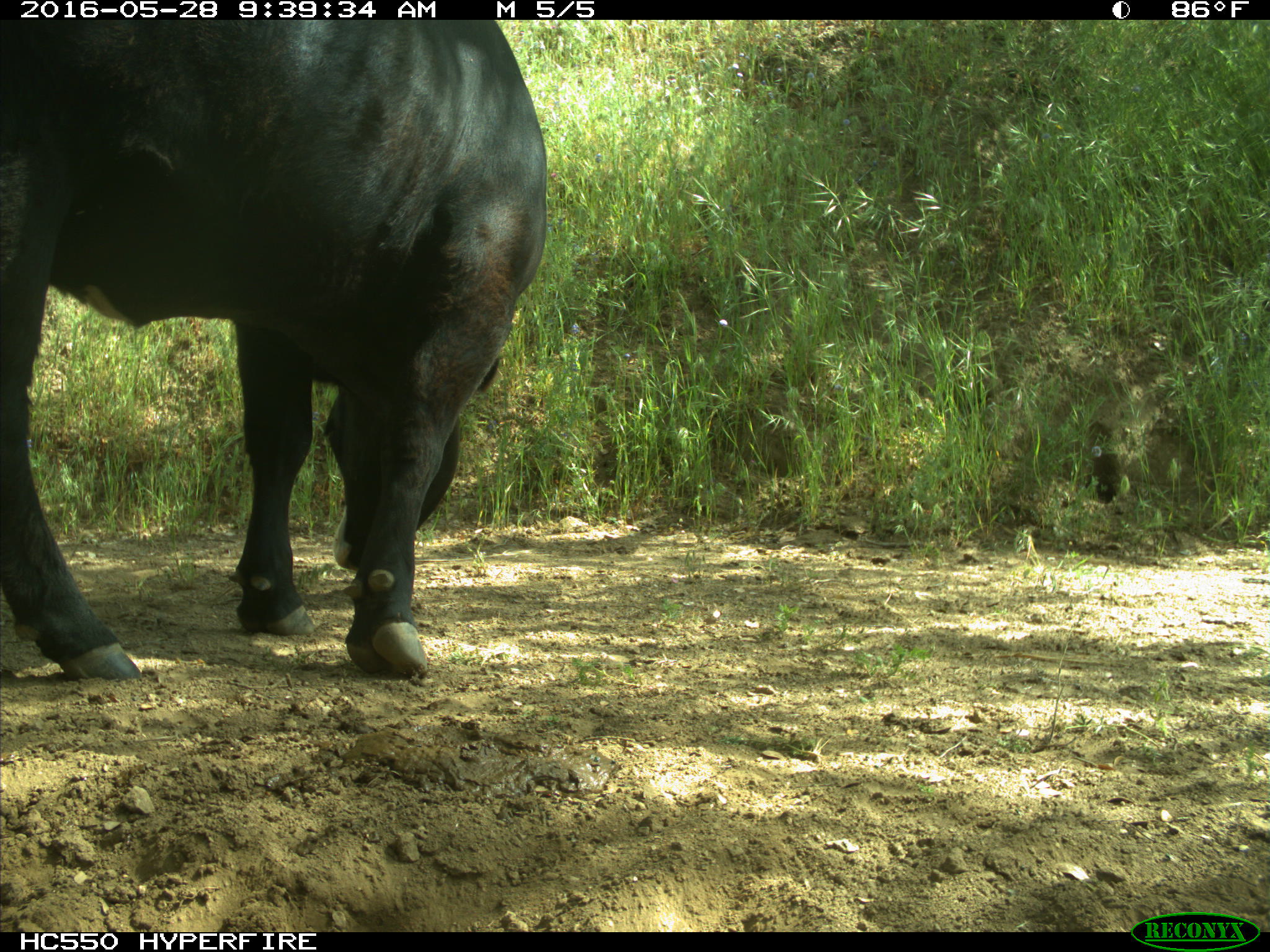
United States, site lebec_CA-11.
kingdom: Animalia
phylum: Chordata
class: Mammalia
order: Artiodactyla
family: Bovidae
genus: Bos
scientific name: Bos taurus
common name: domestic cow